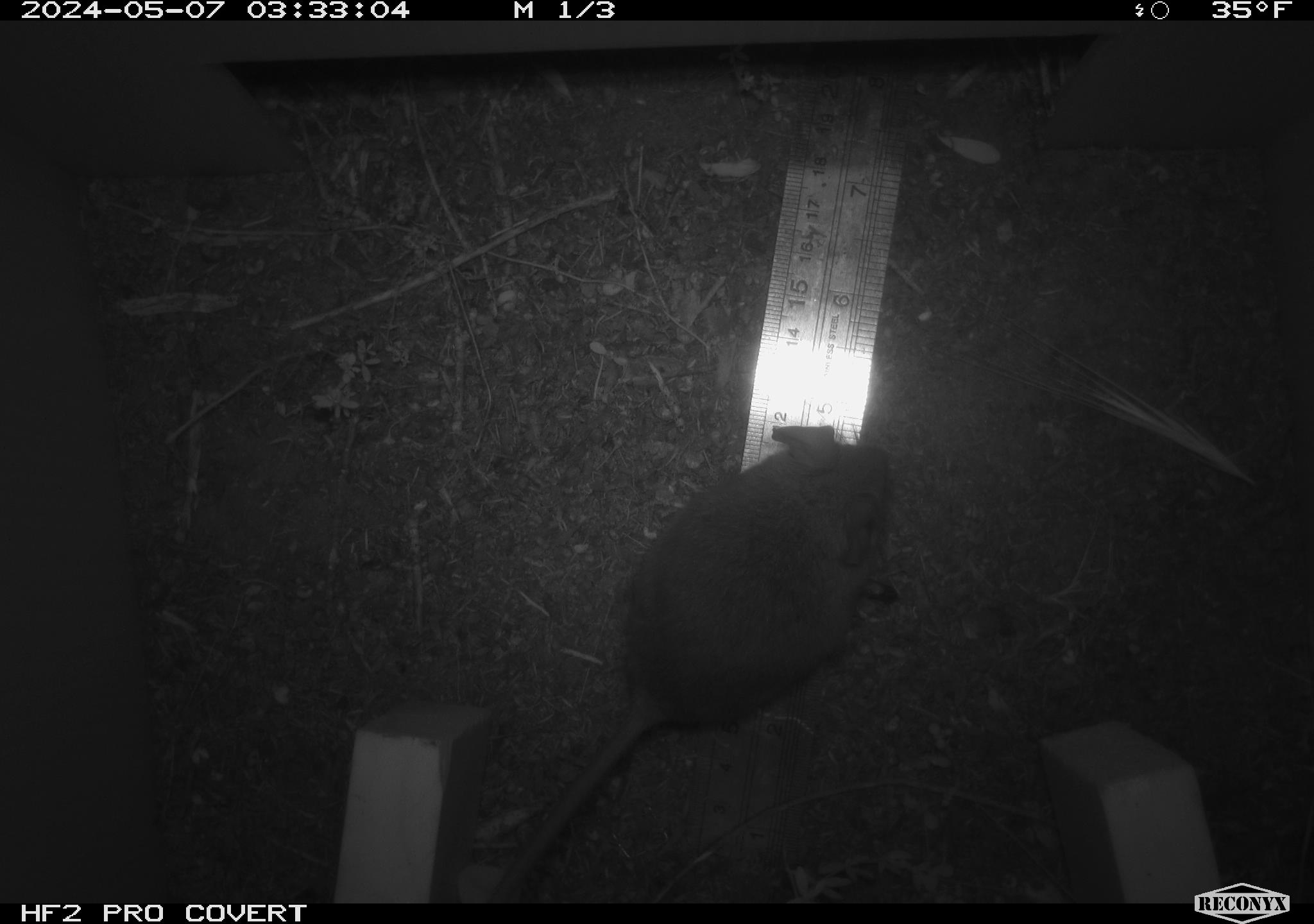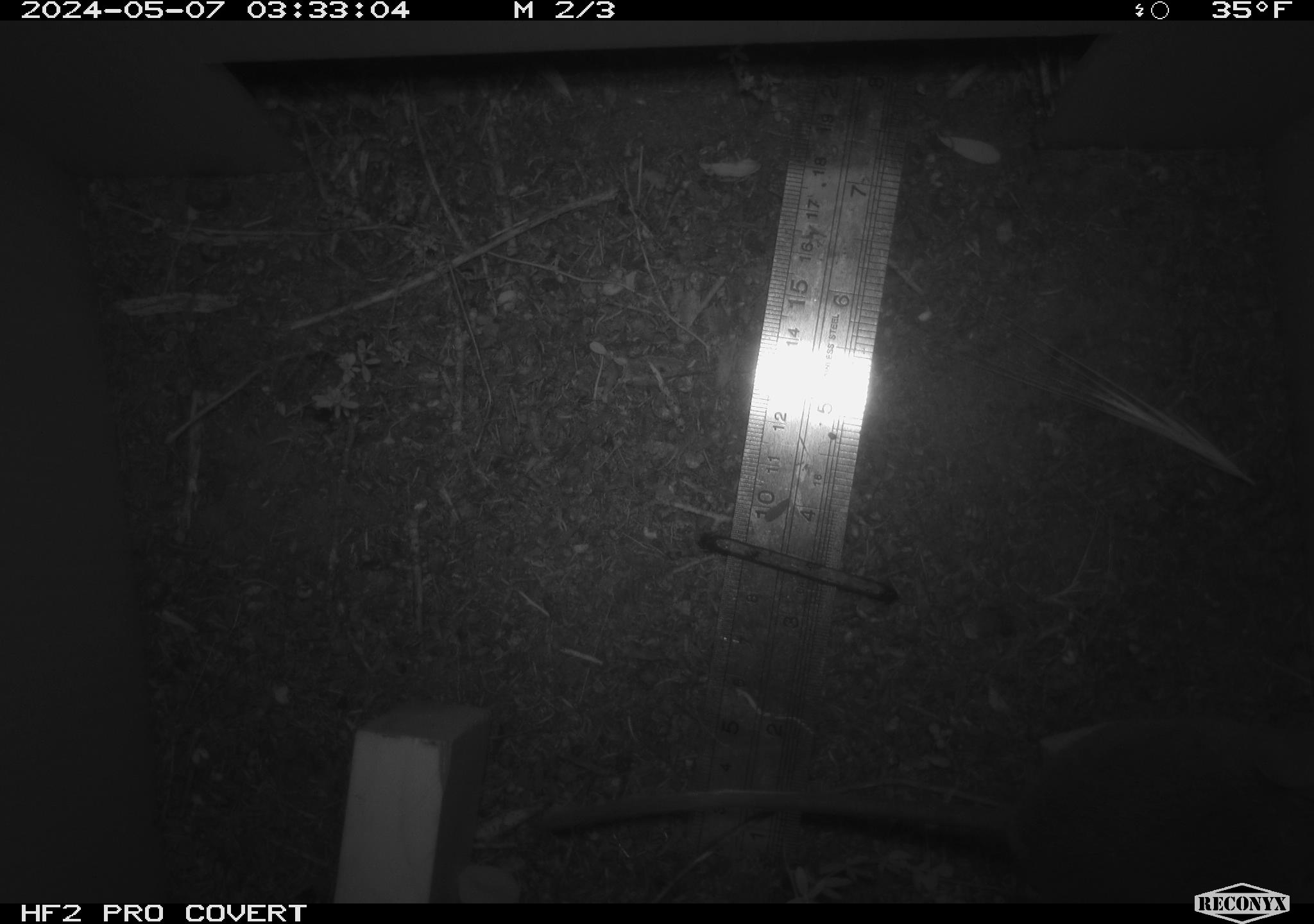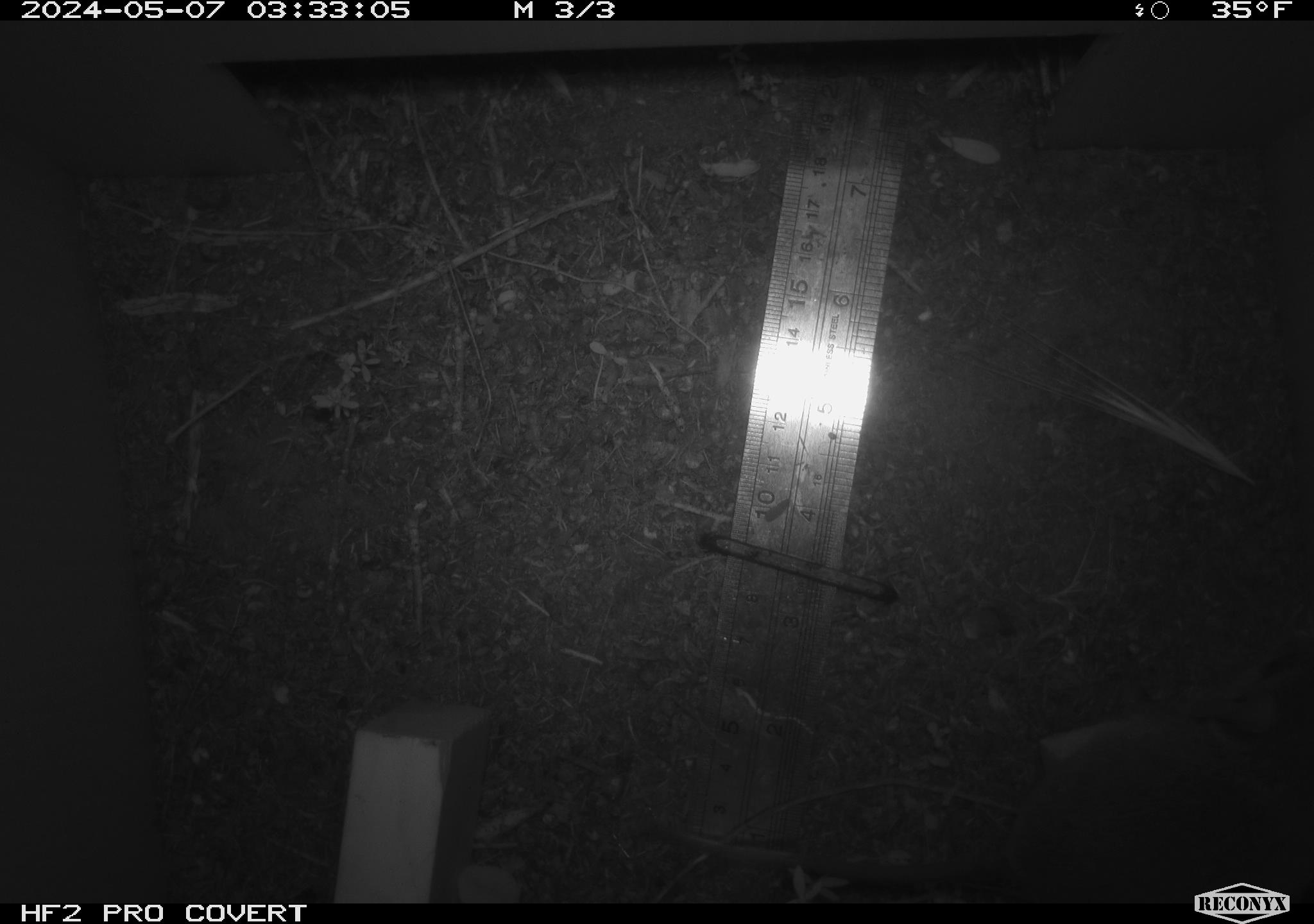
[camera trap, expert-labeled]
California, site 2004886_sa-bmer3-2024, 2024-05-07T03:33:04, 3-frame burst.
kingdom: Animalia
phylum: Chordata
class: Mammalia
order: Rodentia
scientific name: Rodentia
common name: mouse species